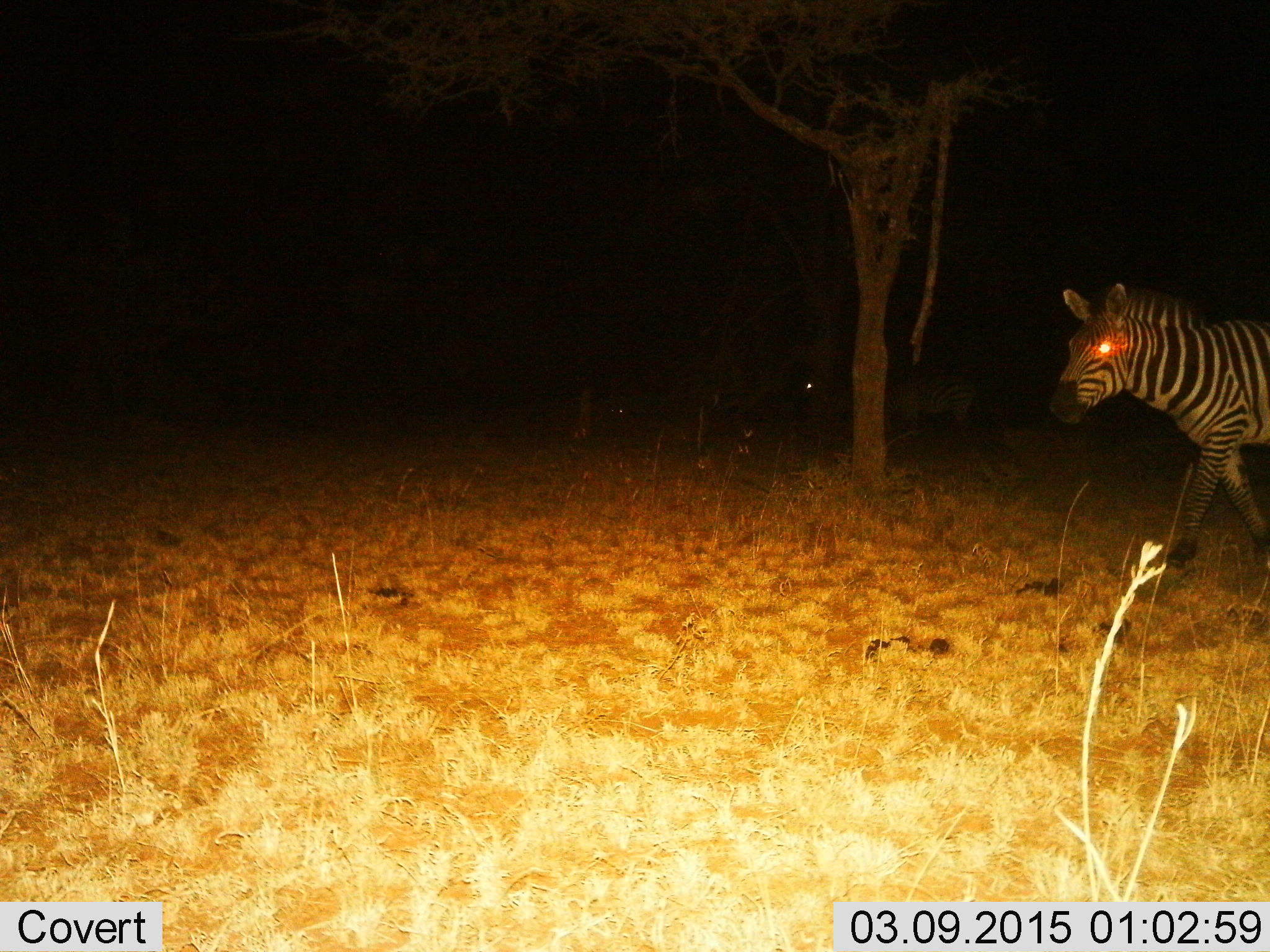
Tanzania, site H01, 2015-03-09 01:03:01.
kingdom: Animalia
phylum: Chordata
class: Mammalia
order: Perissodactyla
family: Equidae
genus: Equus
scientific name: Equus quagga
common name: plains zebra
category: zebra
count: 1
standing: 30%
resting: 0%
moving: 80%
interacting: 0%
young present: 0%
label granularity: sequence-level